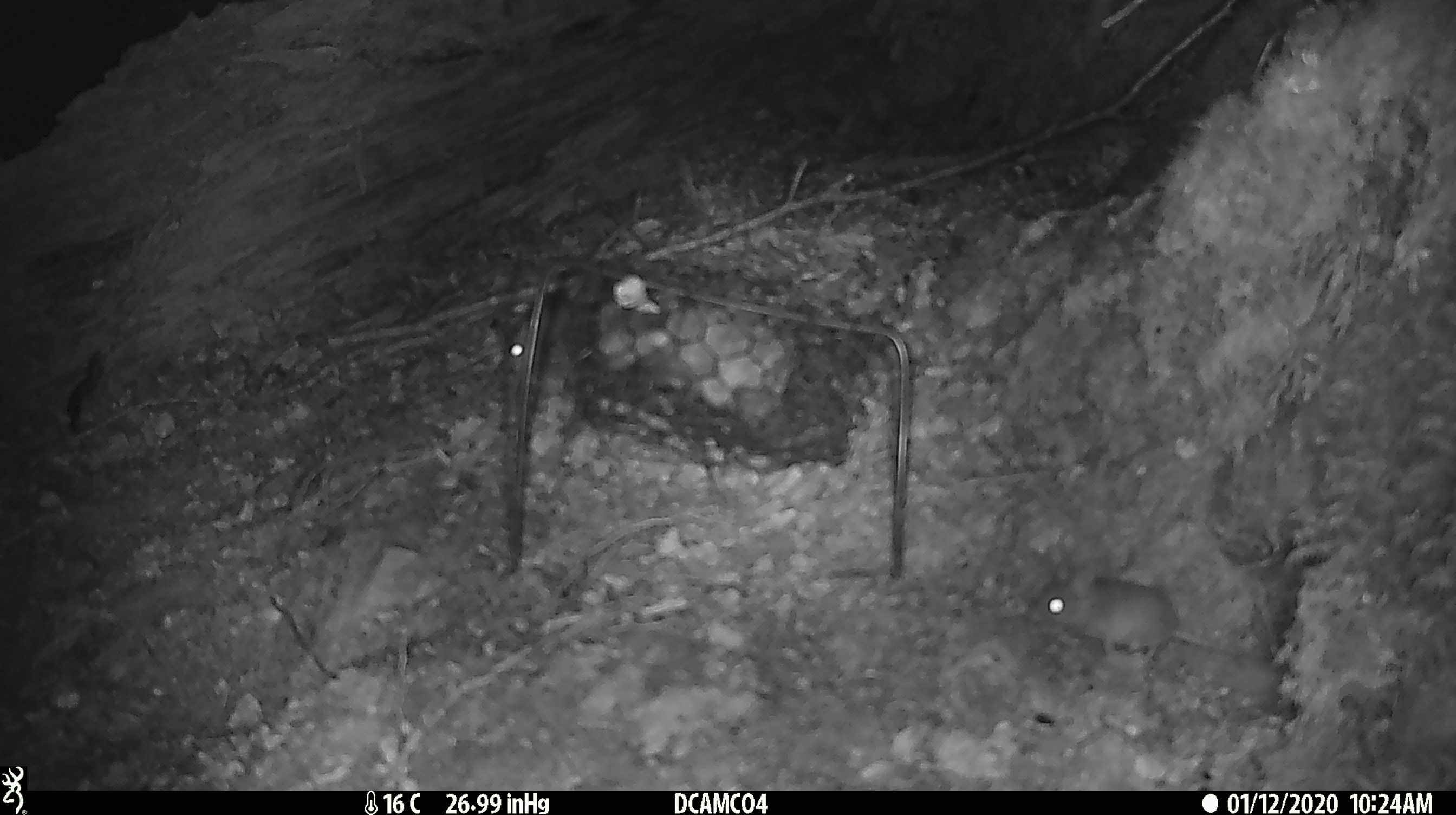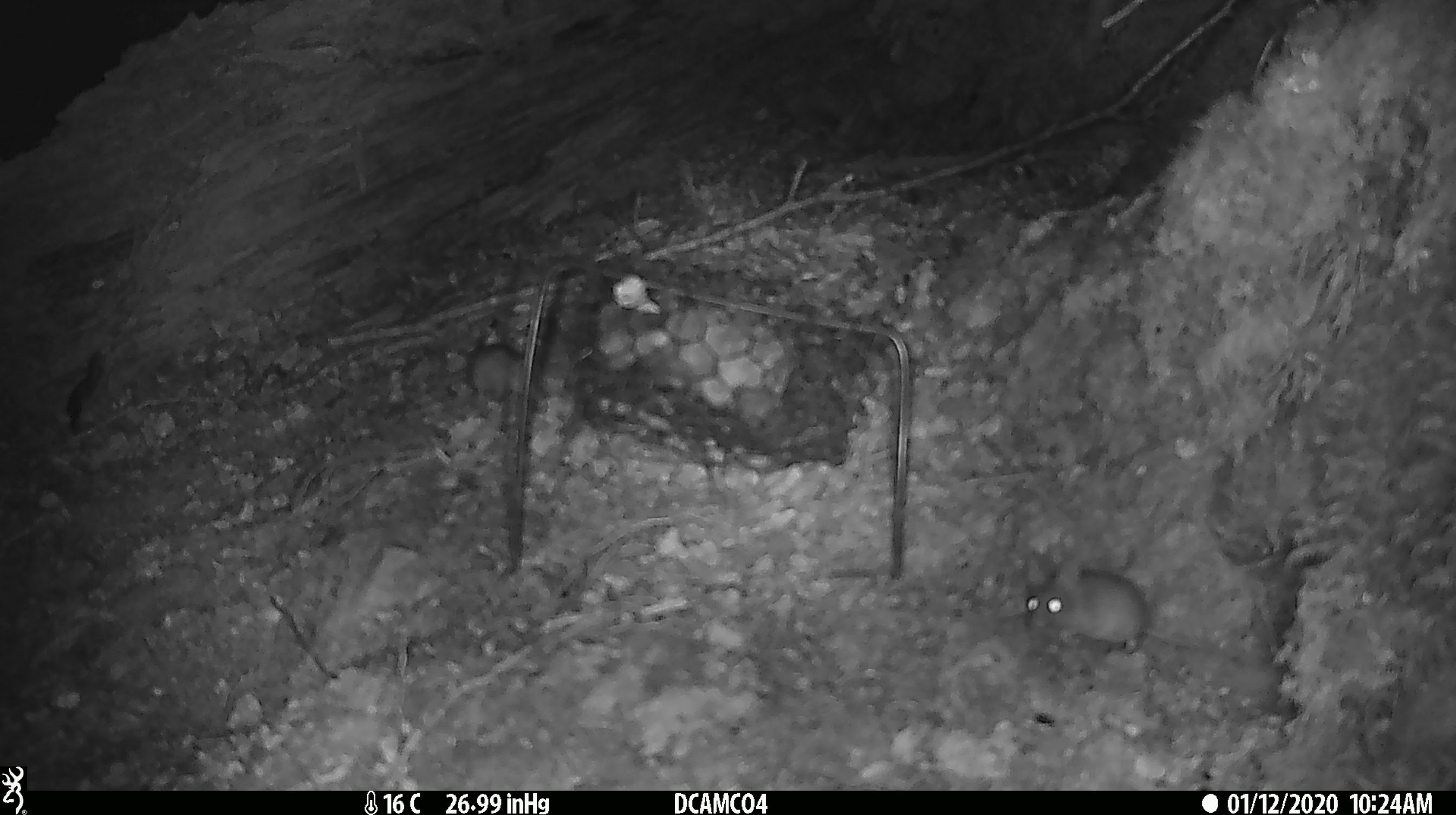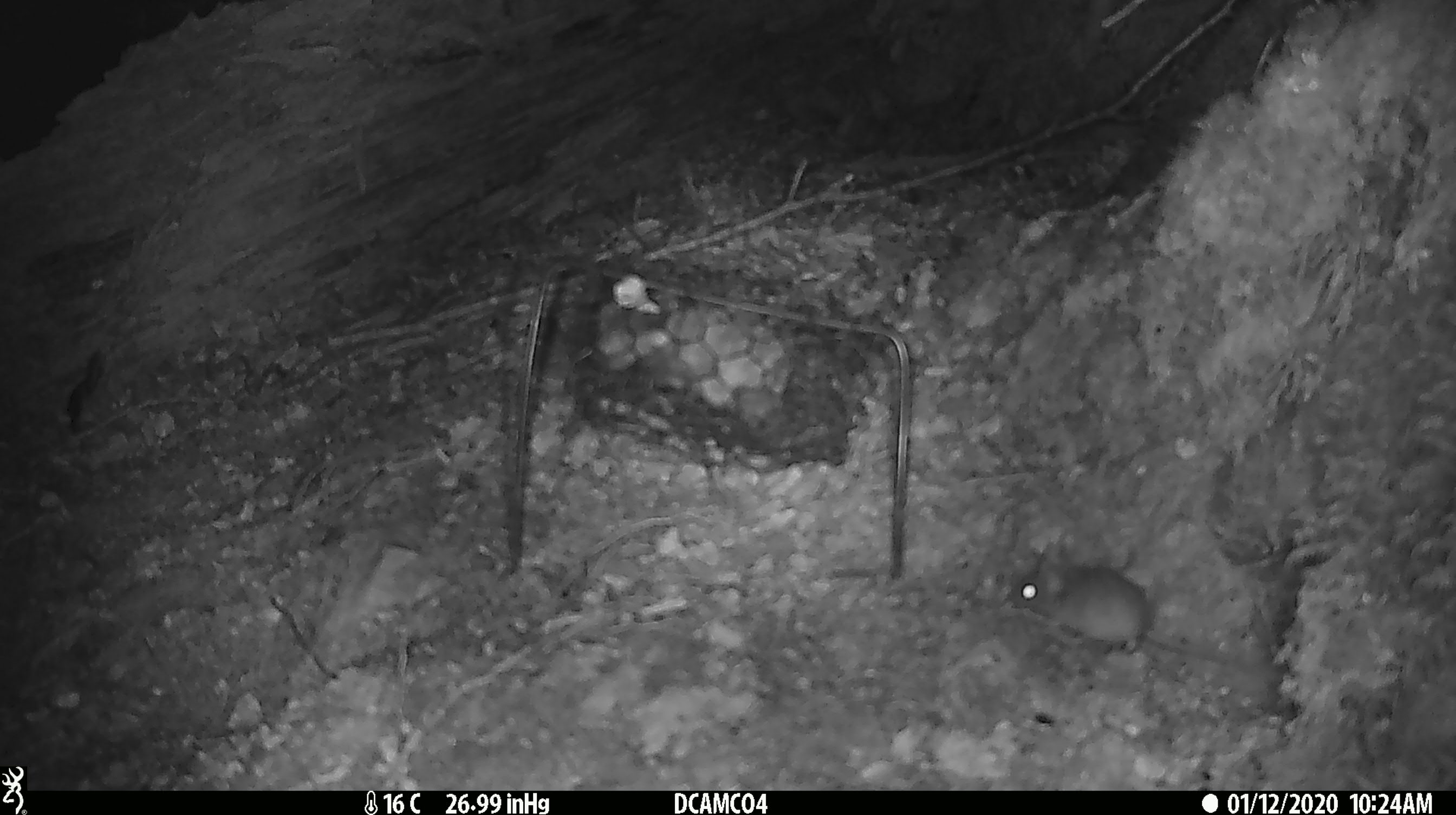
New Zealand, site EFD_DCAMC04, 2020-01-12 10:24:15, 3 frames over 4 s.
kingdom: Animalia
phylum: Chordata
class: Mammalia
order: Rodentia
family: Muridae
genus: Mus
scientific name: Mus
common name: mouse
Mouse (Mus).